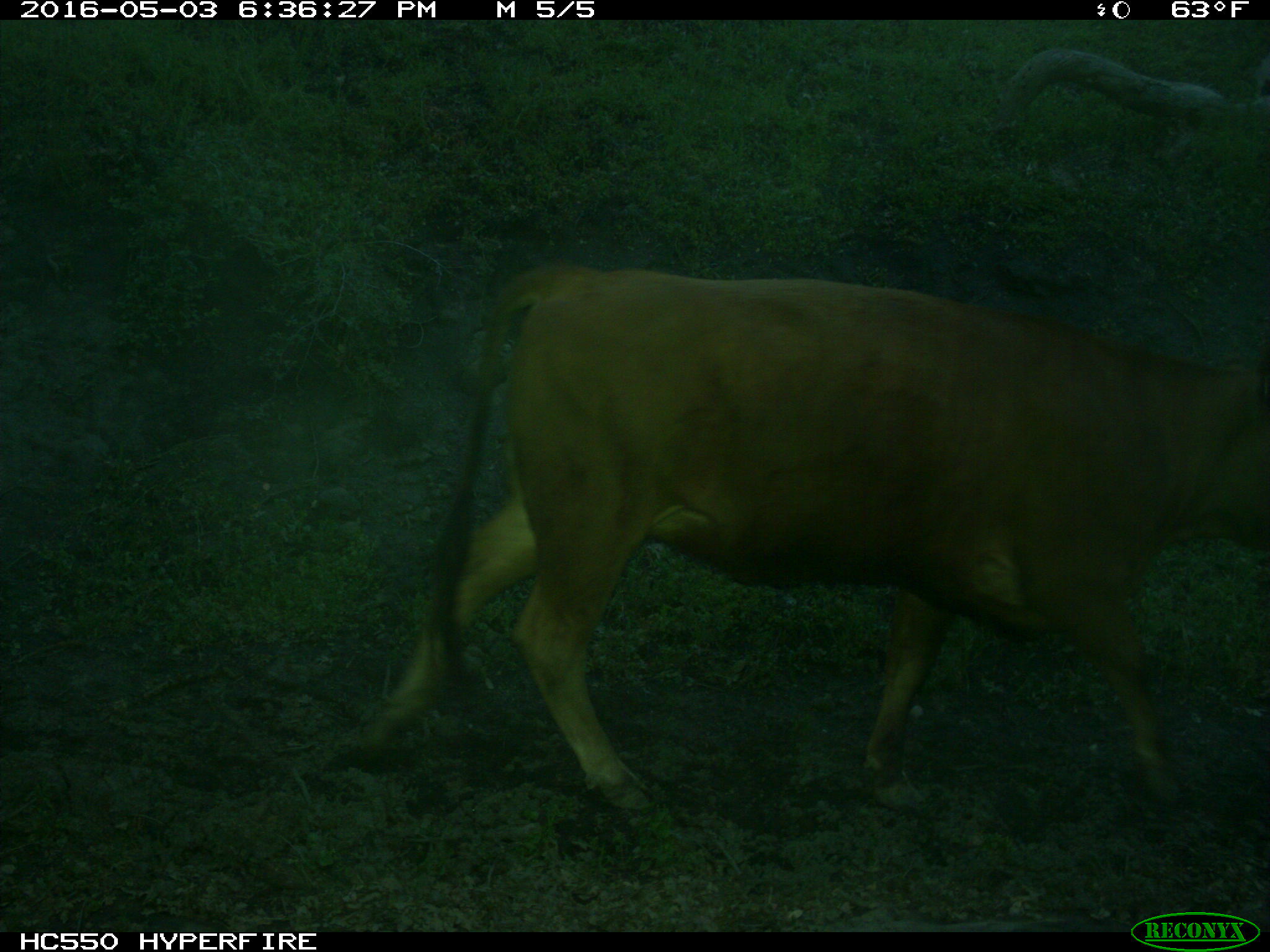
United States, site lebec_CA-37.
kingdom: Animalia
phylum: Chordata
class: Mammalia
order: Artiodactyla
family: Bovidae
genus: Bos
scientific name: Bos taurus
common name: domestic cow